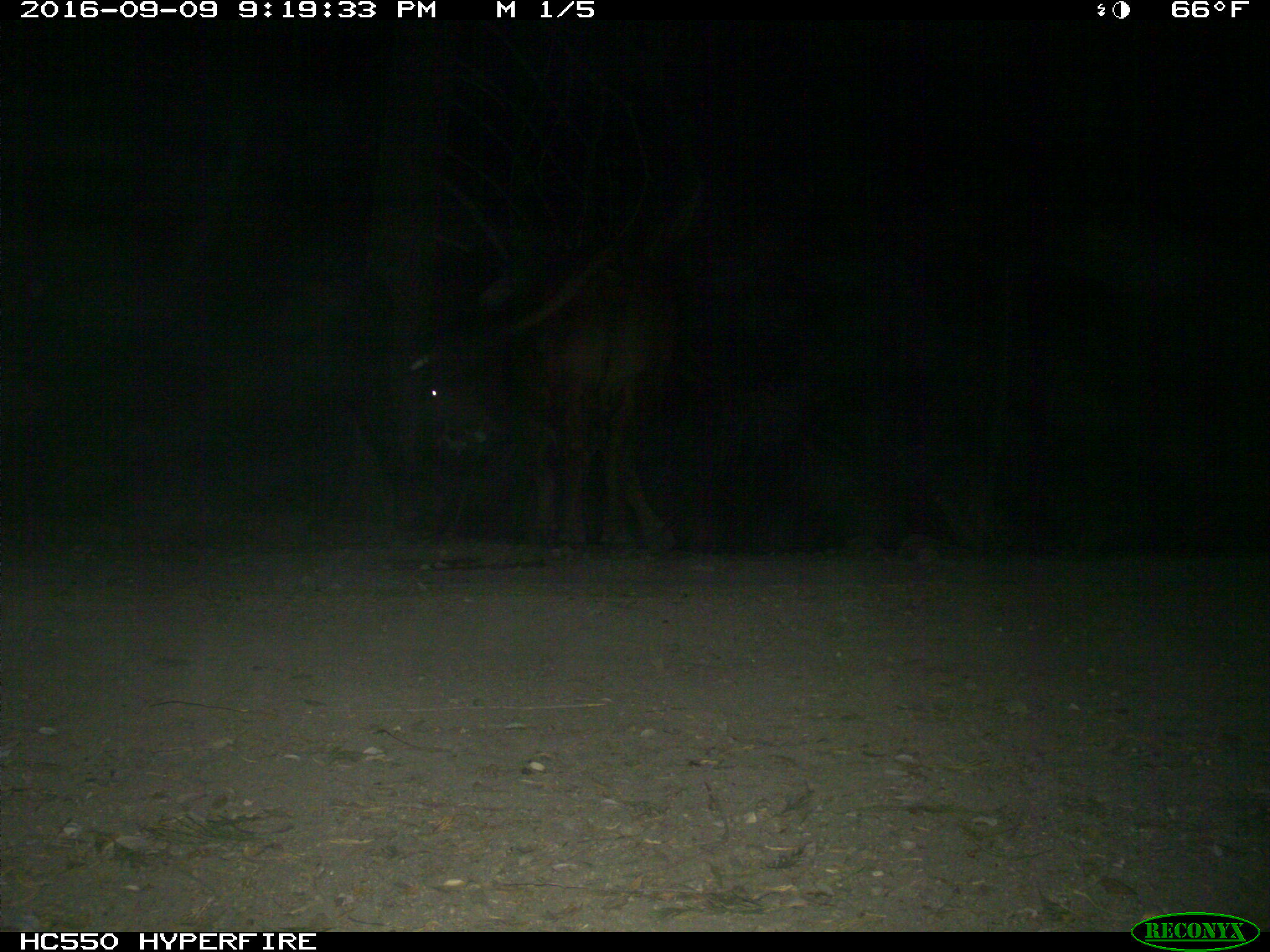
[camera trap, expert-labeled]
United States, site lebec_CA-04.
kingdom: Animalia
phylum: Chordata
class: Mammalia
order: Artiodactyla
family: Bovidae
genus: Bos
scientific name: Bos taurus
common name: domestic cow